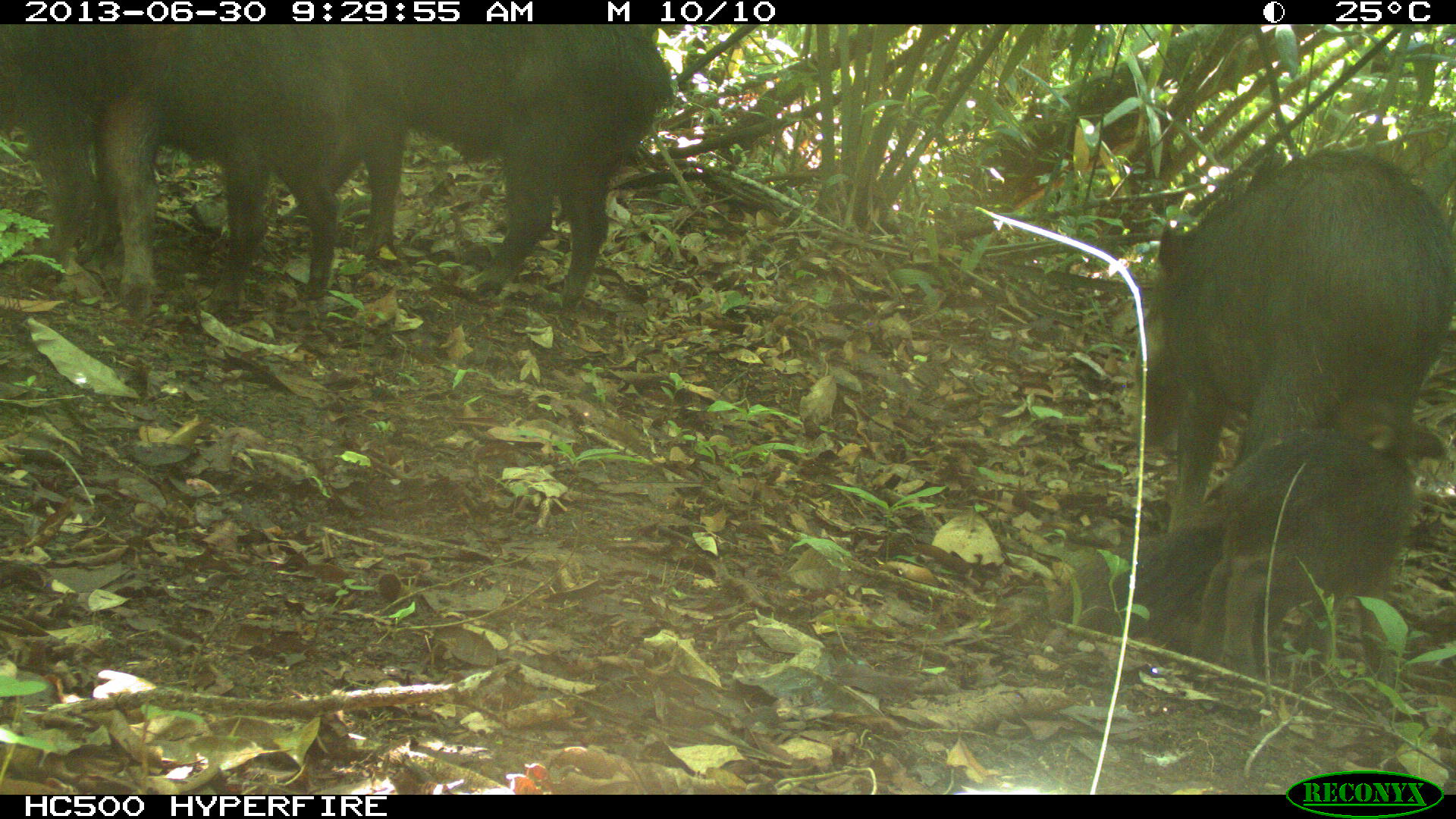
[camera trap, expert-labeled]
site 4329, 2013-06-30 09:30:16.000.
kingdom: Animalia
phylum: Chordata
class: Mammalia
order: Artiodactyla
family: Tayassuidae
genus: Tayassu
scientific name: Tayassu pecari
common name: white-lipped peccary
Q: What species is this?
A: Tayassu pecari (white-lipped peccary).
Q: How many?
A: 5.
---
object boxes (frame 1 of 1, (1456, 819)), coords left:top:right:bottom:
tayassu pecari: 1133:146:1454:541; 0:25:411:321; 270:25:675:312; 1052:395:1447:685